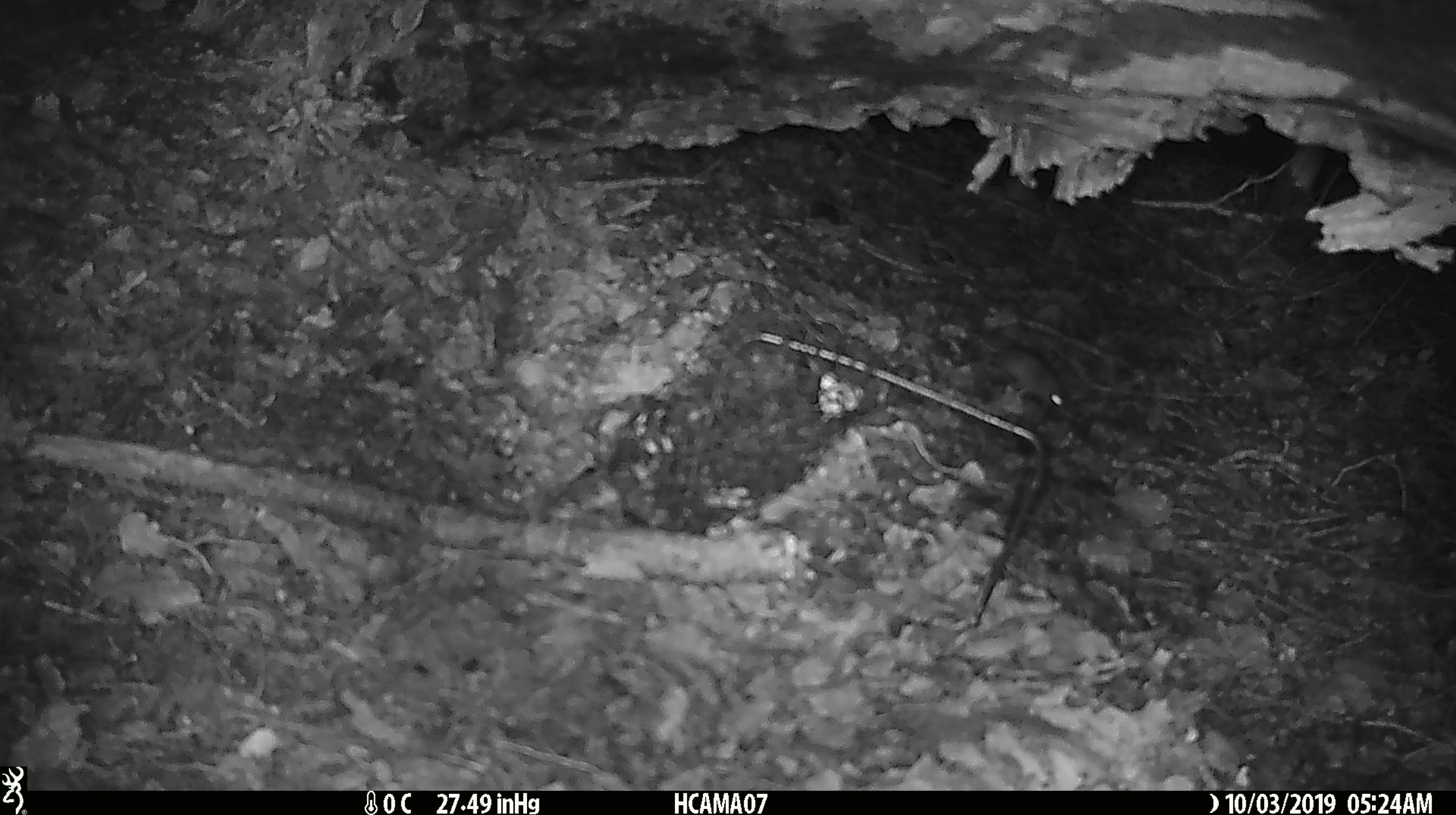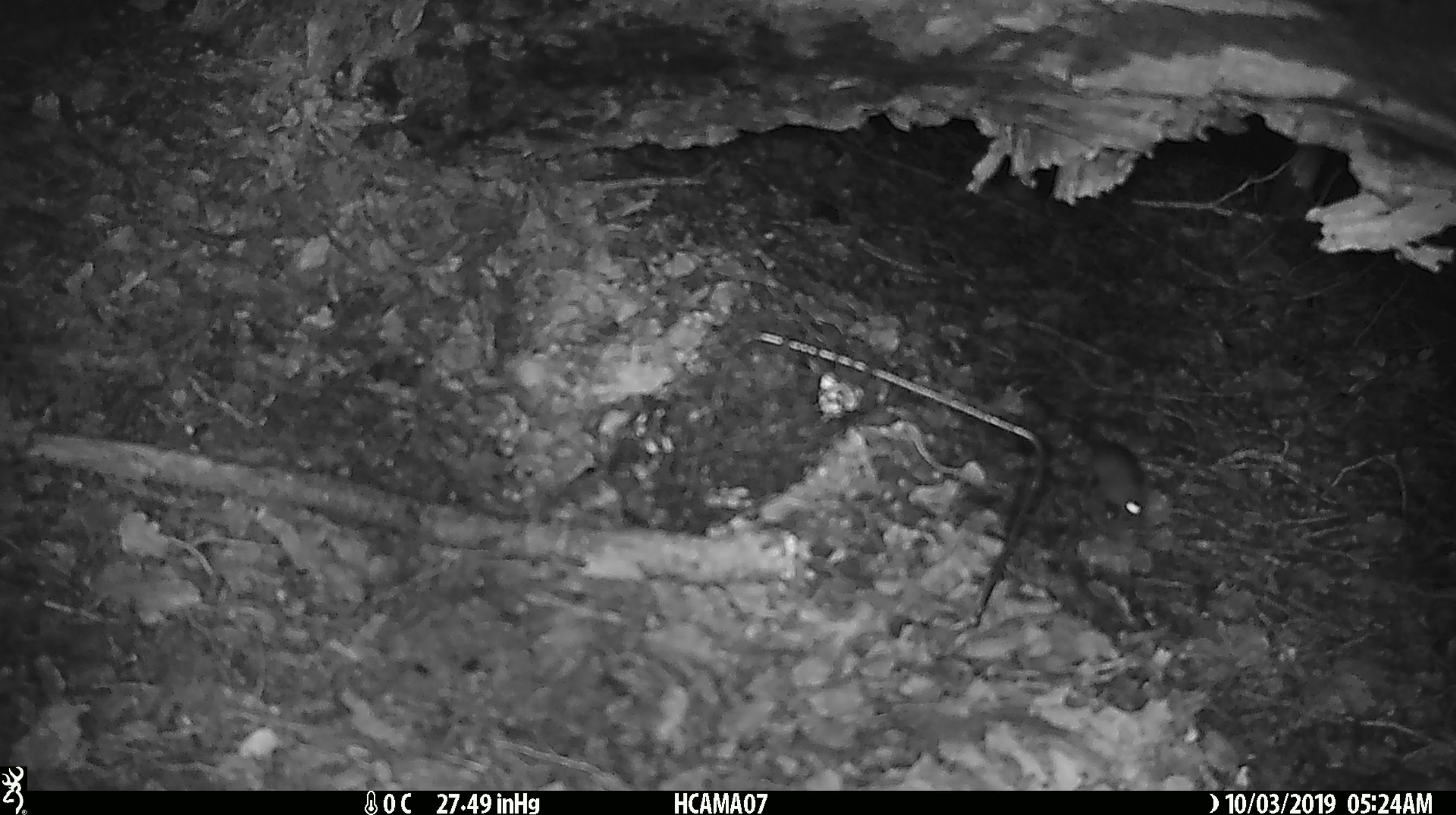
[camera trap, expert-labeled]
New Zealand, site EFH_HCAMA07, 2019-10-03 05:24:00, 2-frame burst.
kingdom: Animalia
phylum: Chordata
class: Mammalia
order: Rodentia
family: Muridae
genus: Mus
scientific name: Mus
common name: mouse